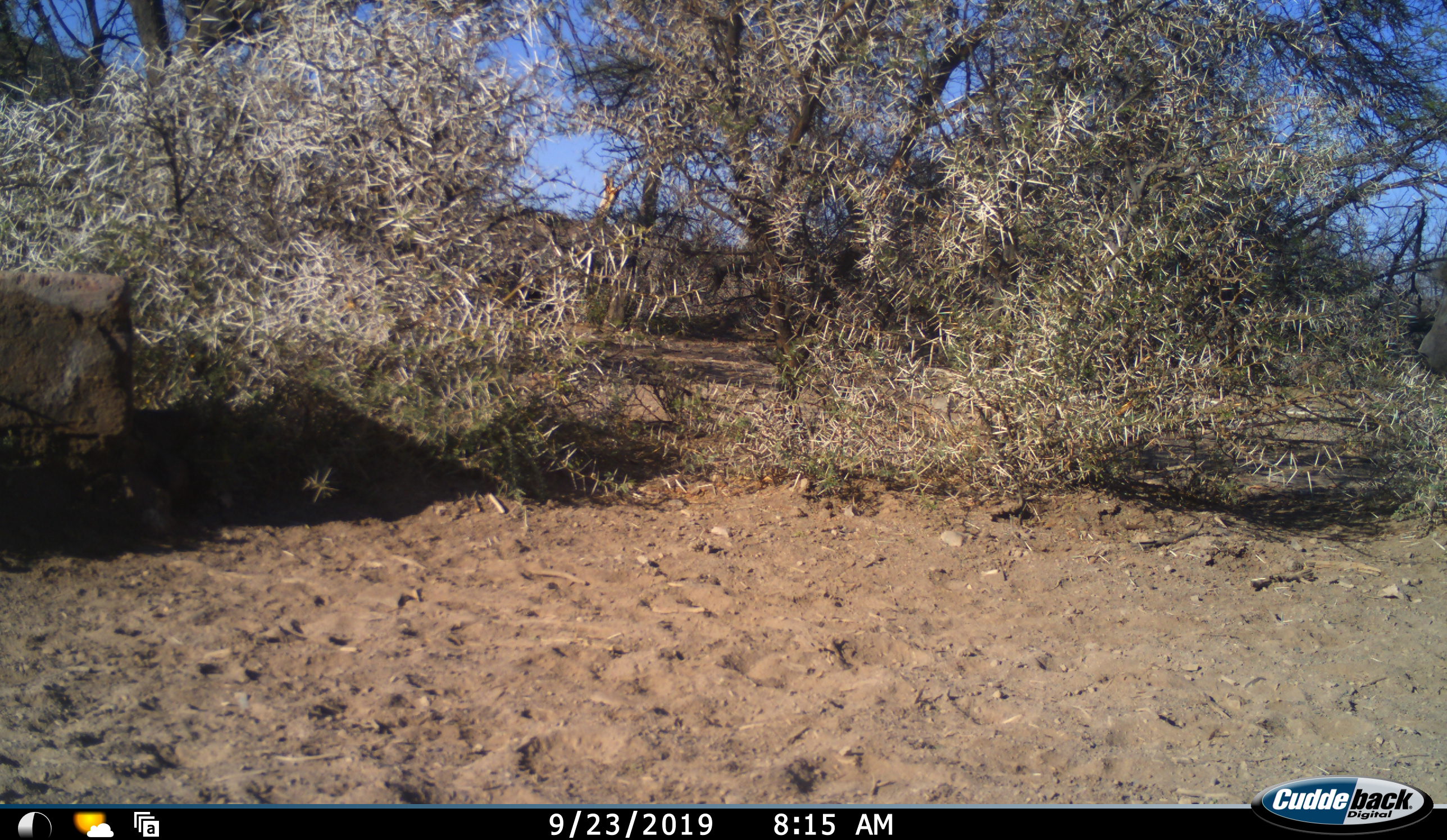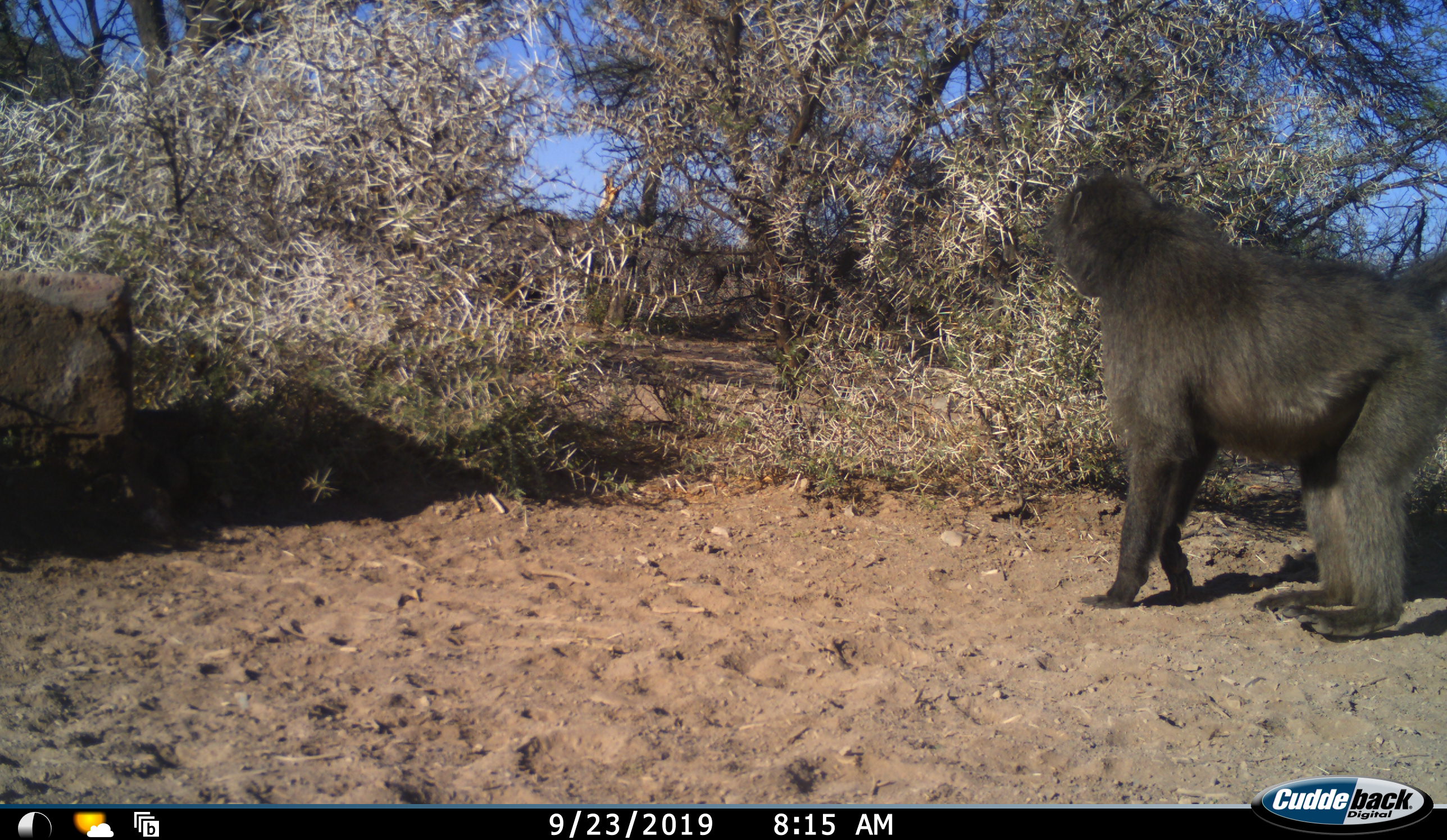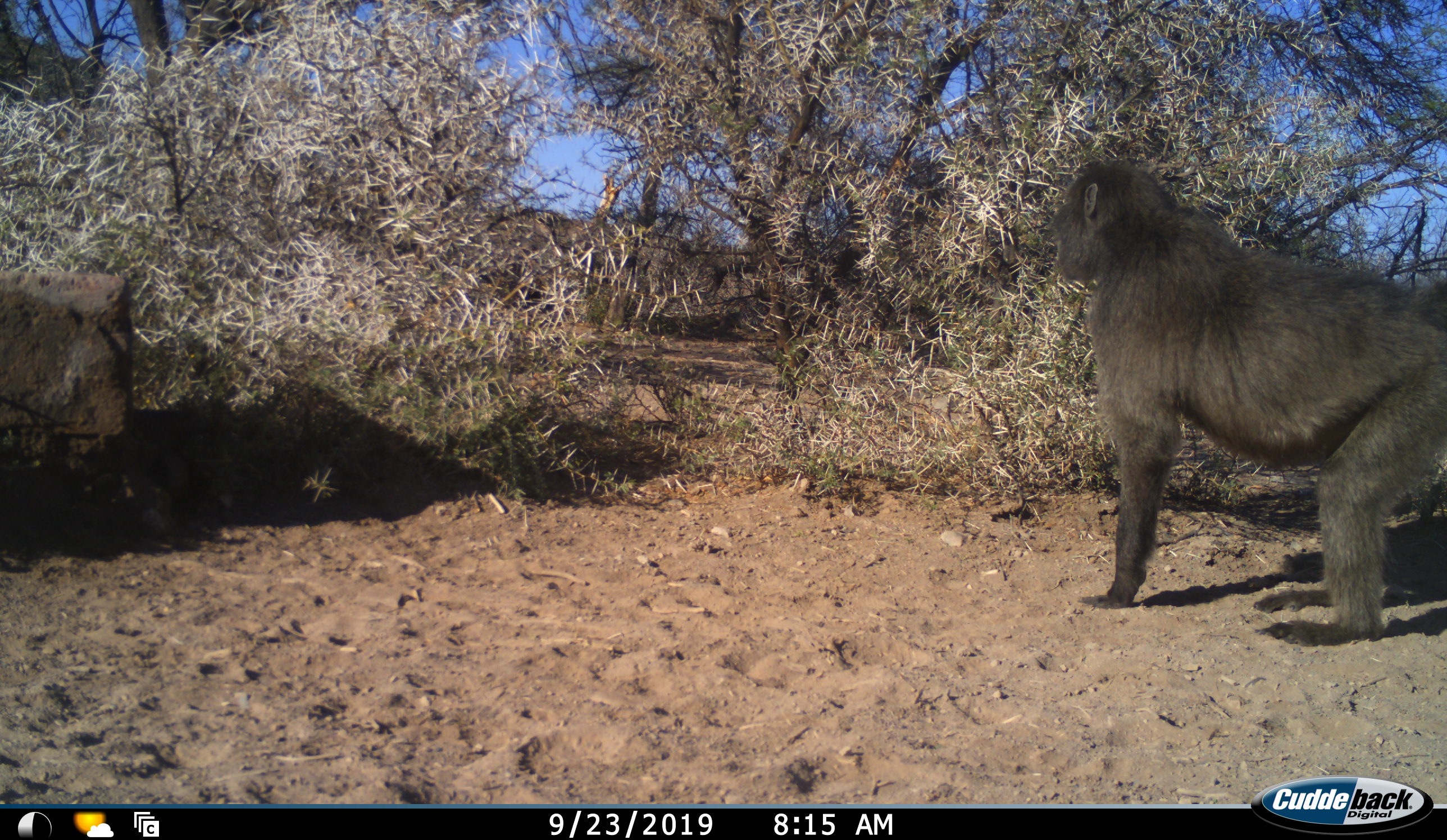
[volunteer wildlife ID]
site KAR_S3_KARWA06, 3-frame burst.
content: unidentified animal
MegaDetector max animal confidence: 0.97